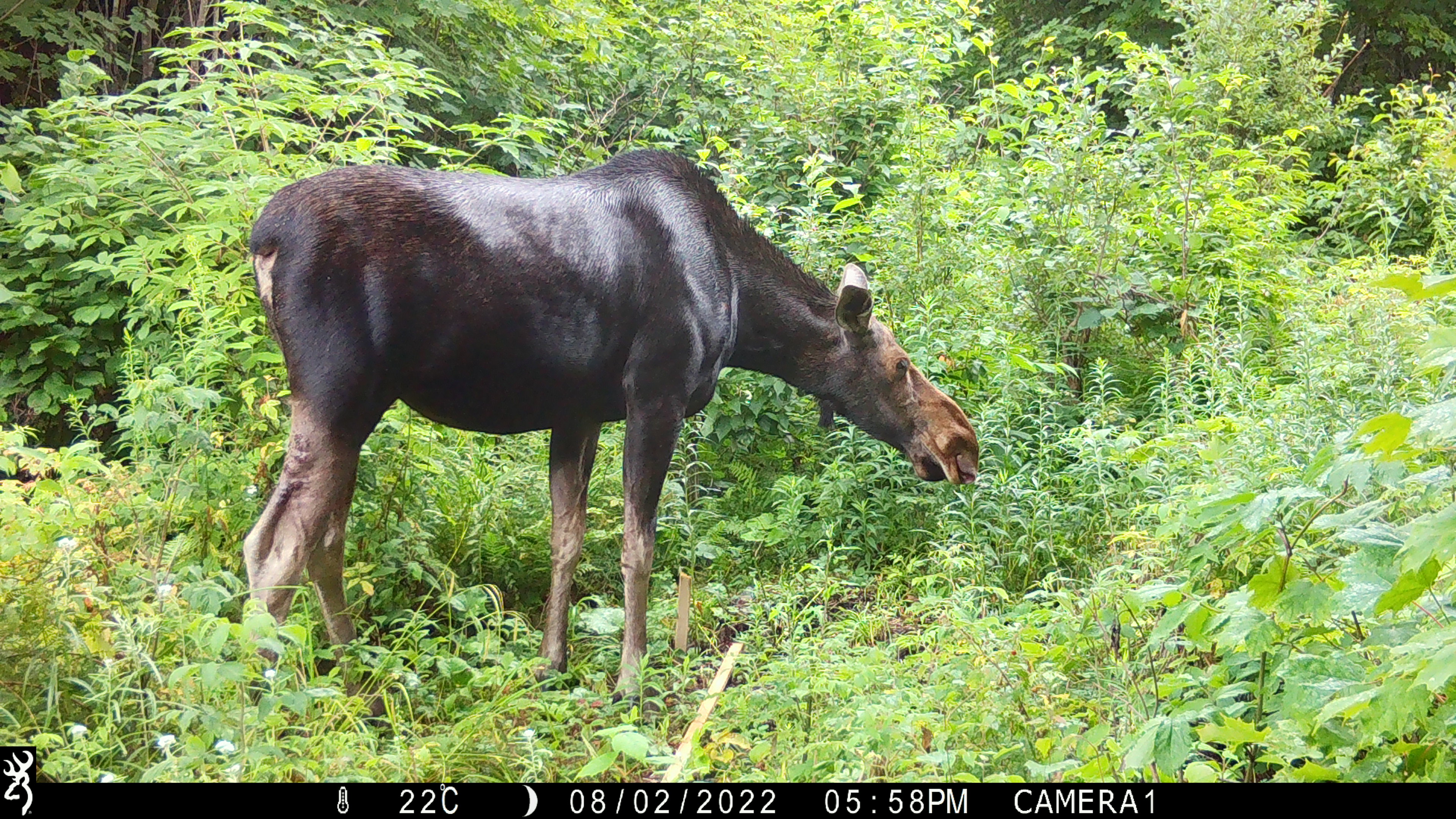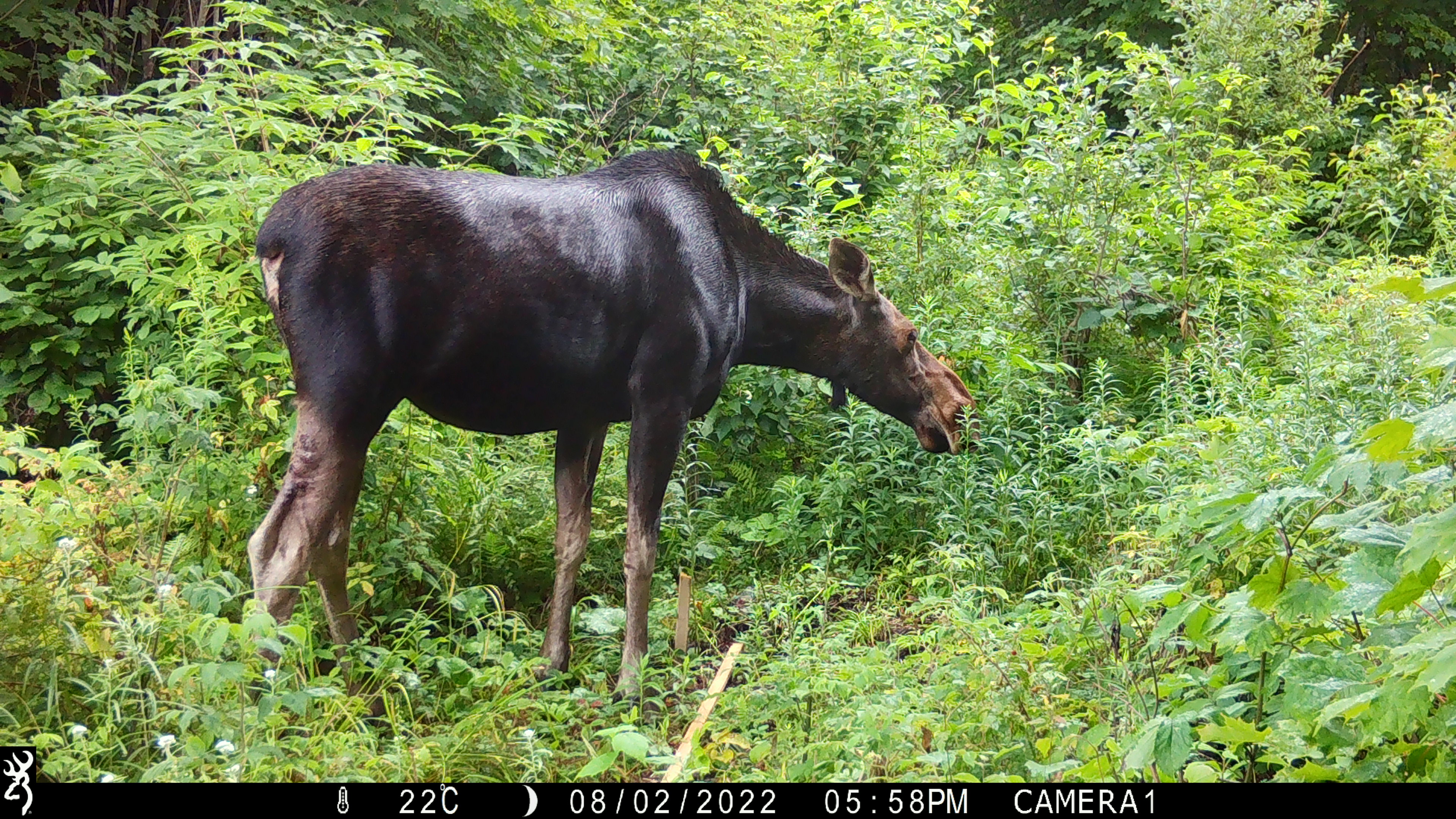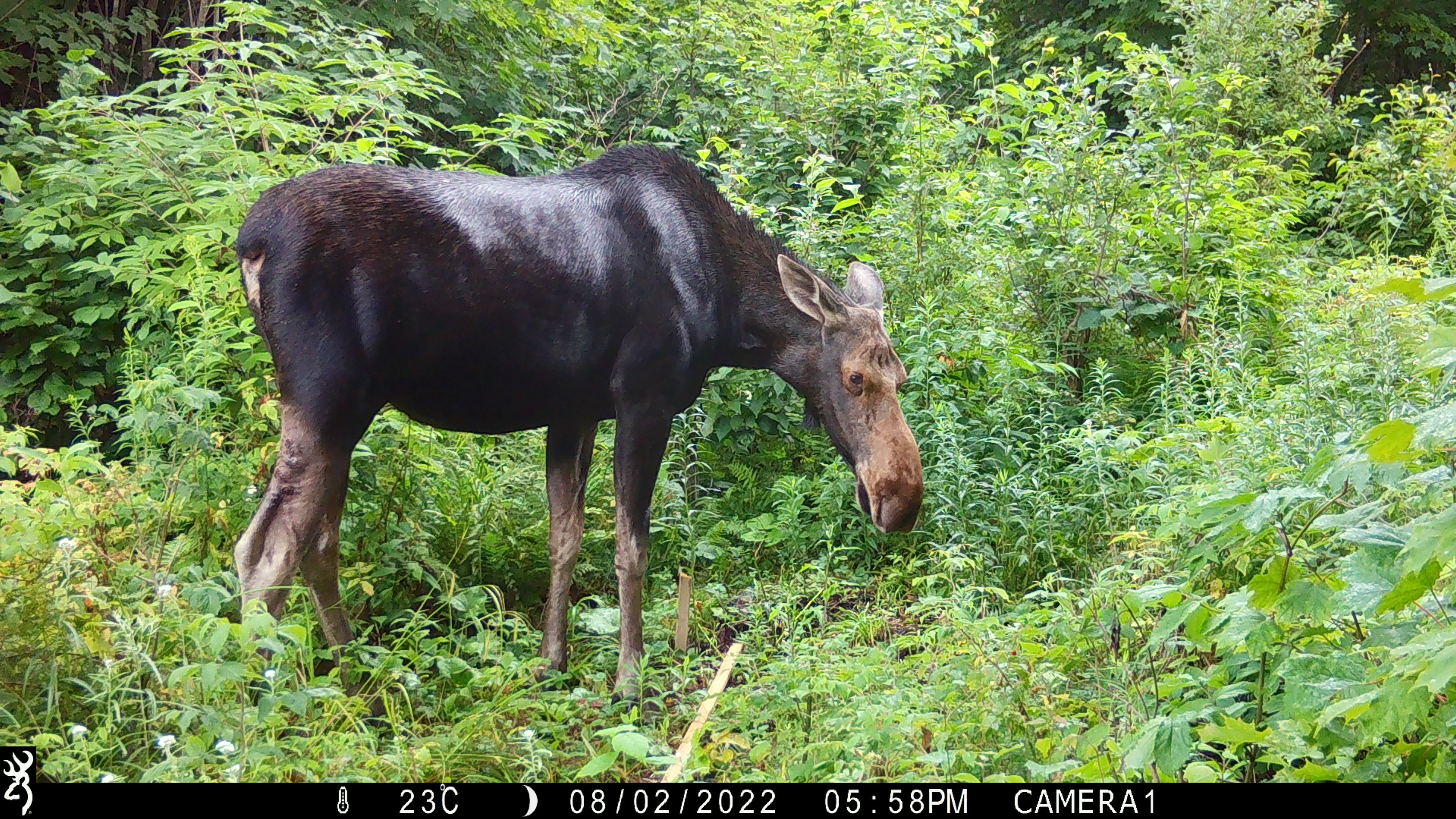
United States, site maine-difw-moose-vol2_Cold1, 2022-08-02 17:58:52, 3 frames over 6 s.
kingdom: Animalia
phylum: Chordata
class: Mammalia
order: Artiodactyla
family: Cervidae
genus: Alces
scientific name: Alces alces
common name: moose